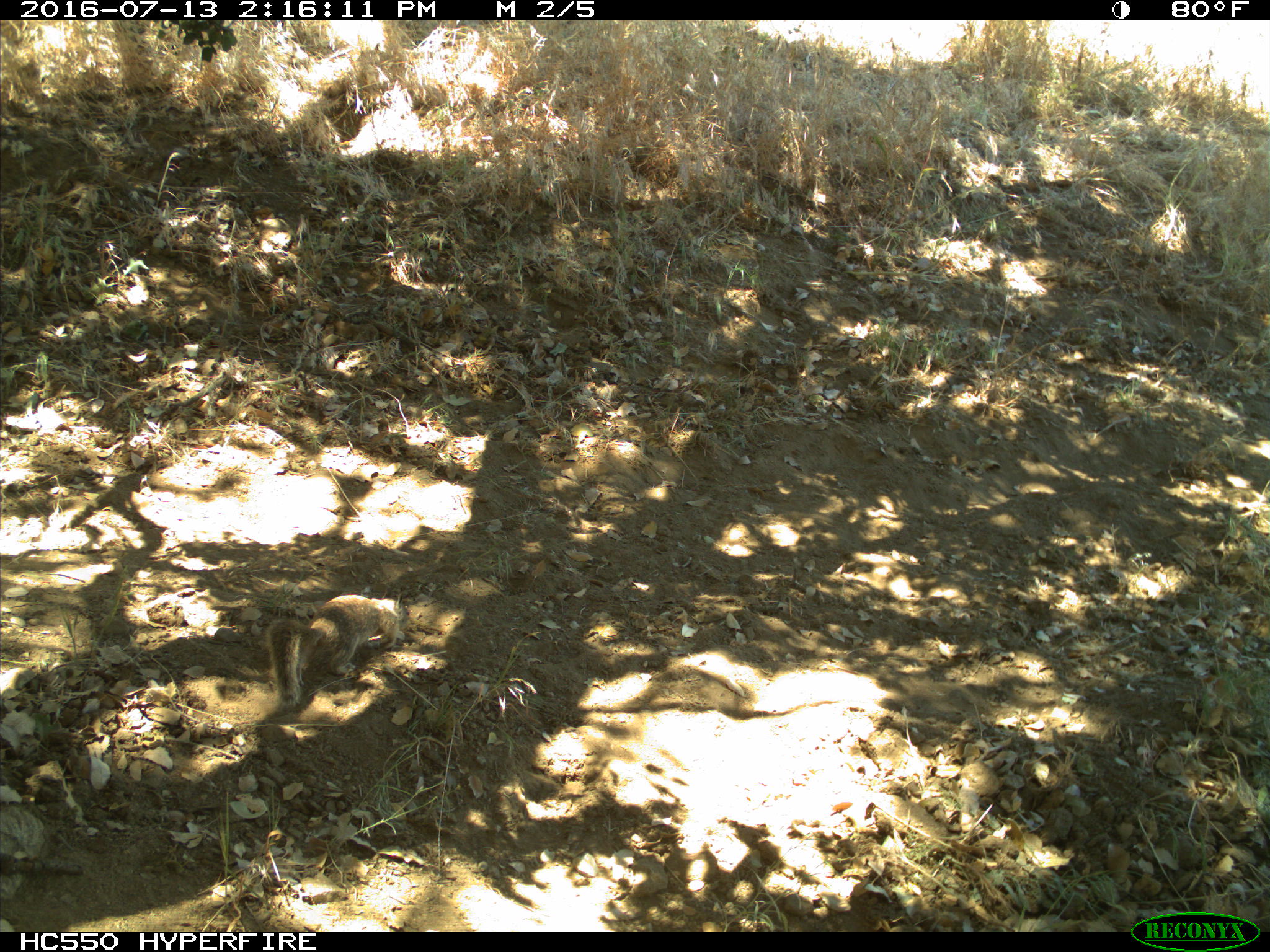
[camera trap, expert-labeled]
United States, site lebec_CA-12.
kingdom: Animalia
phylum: Chordata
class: Mammalia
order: Rodentia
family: Sciuridae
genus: Otospermophilus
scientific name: Otospermophilus beecheyi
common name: california ground squirrel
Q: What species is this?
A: Otospermophilus beecheyi (california ground squirrel).